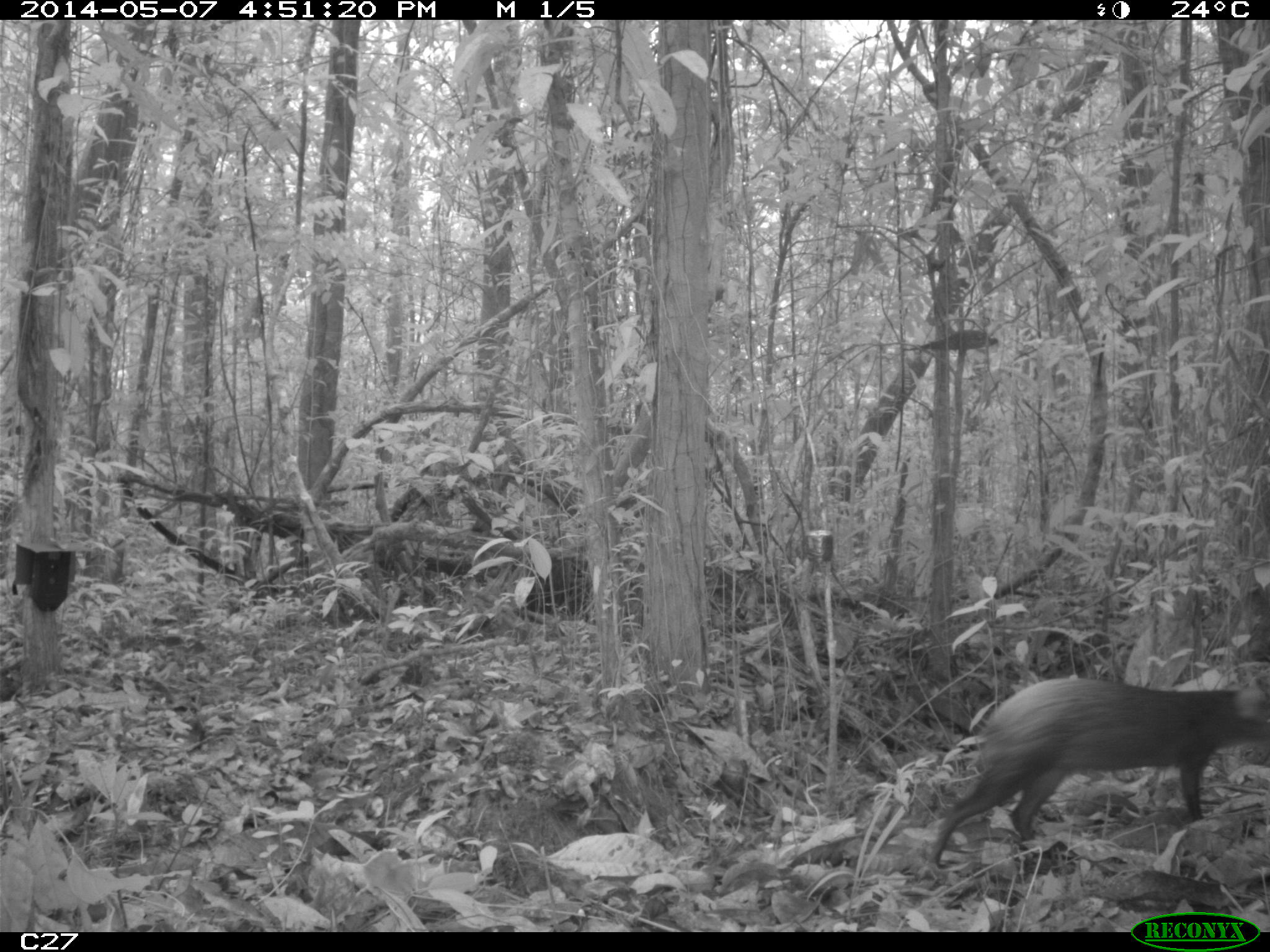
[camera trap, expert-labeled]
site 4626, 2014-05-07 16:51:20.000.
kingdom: Animalia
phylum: Chordata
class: Mammalia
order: Rodentia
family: Dasyproctidae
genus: Dasyprocta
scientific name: Dasyprocta leporina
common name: red-rumped agouti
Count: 1.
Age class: adult.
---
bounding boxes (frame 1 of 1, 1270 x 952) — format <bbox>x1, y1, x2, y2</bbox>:
dasyprocta leporina: <bbox>925, 677, 1270, 866</bbox>